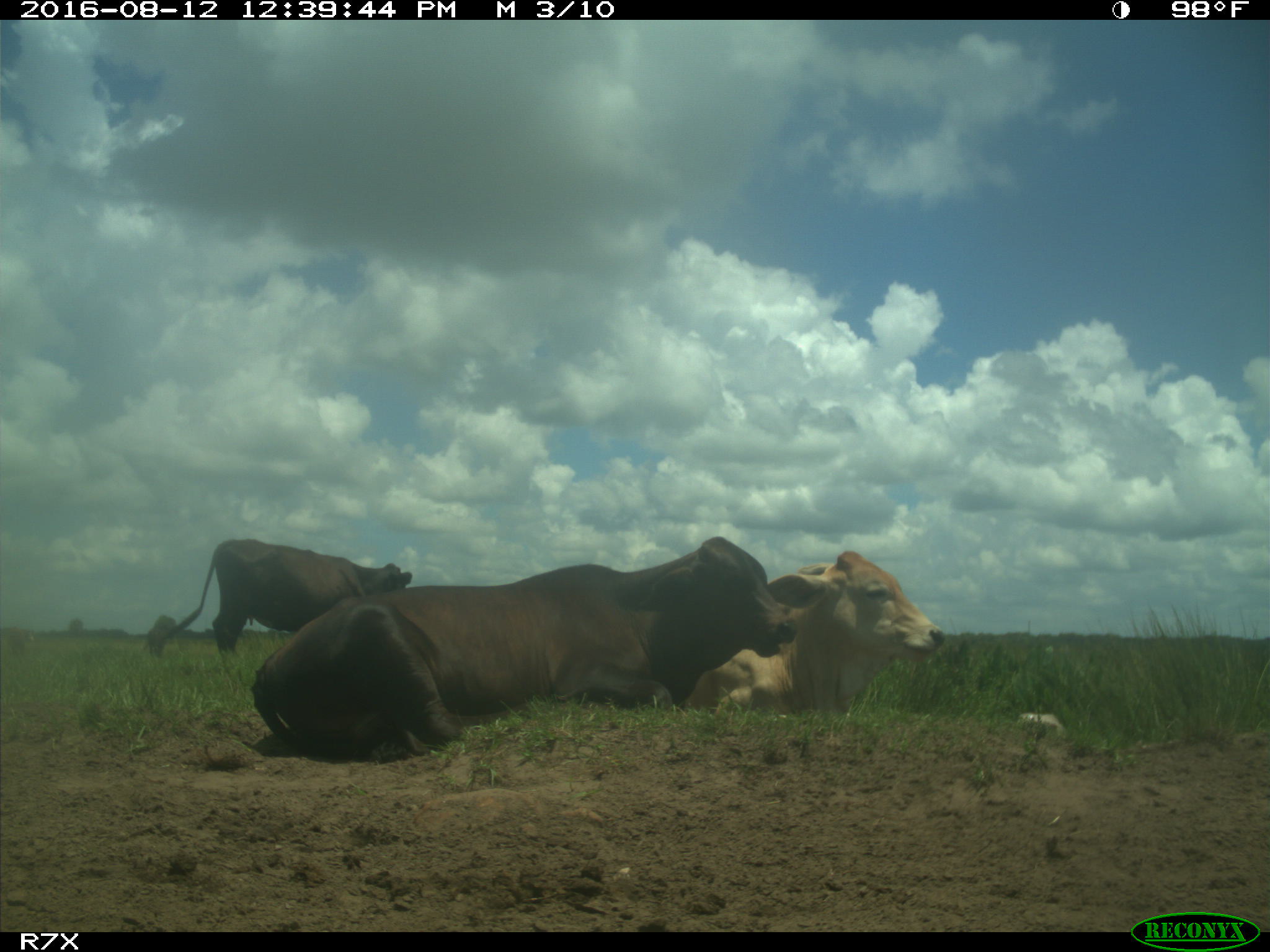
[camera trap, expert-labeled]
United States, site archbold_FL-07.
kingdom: Animalia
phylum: Chordata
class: Mammalia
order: Artiodactyla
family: Bovidae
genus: Bos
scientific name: Bos taurus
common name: domestic cow